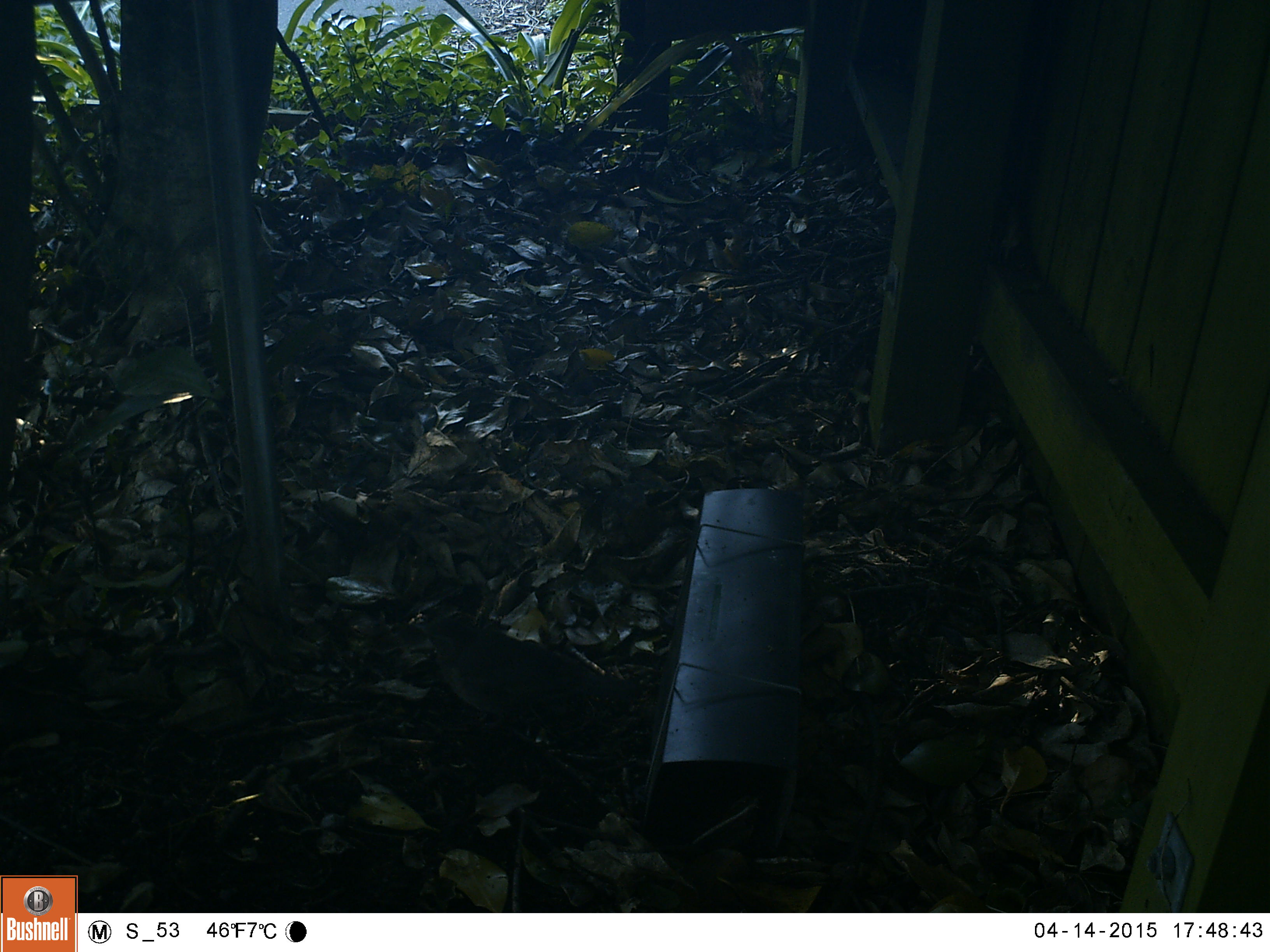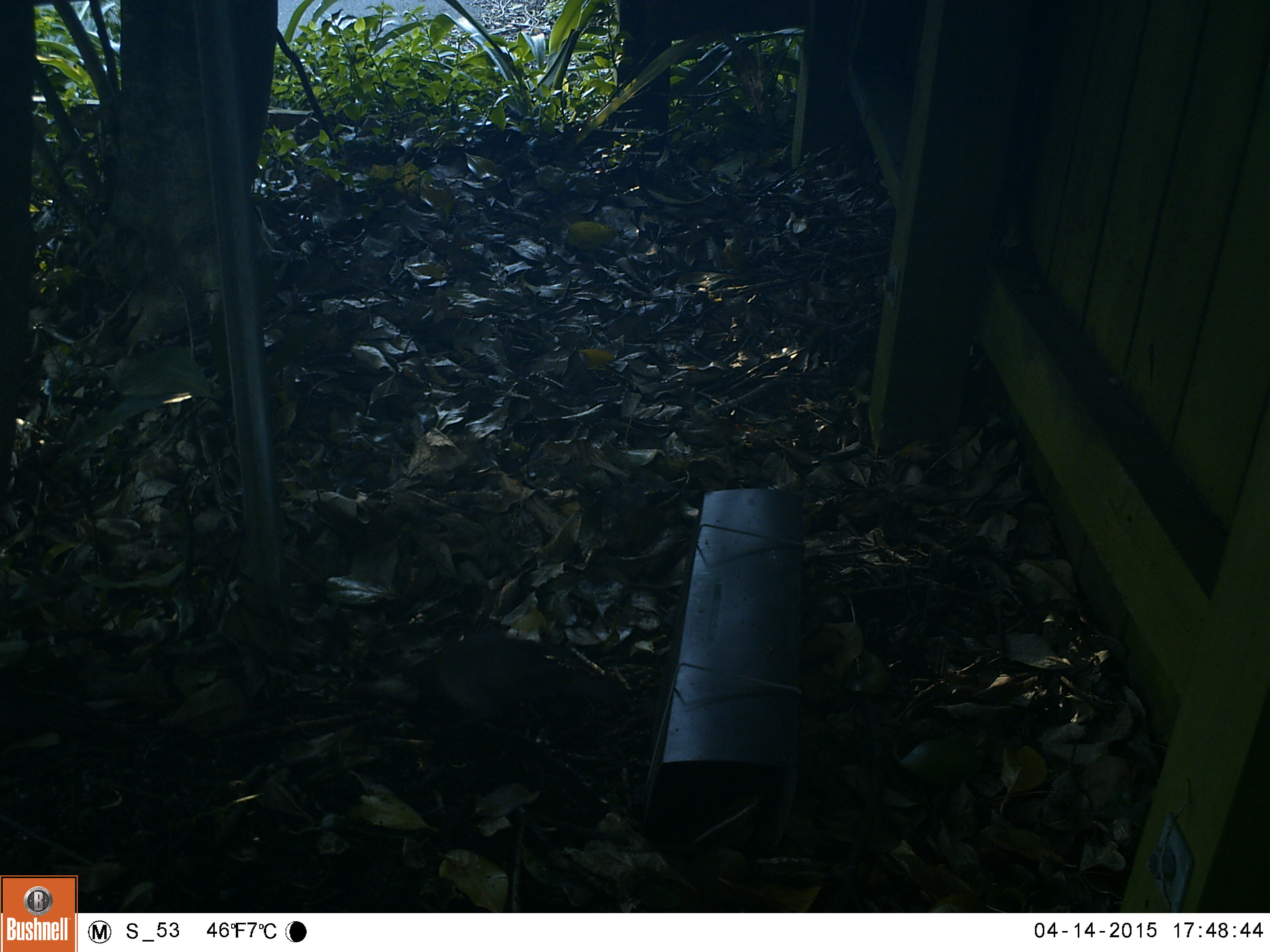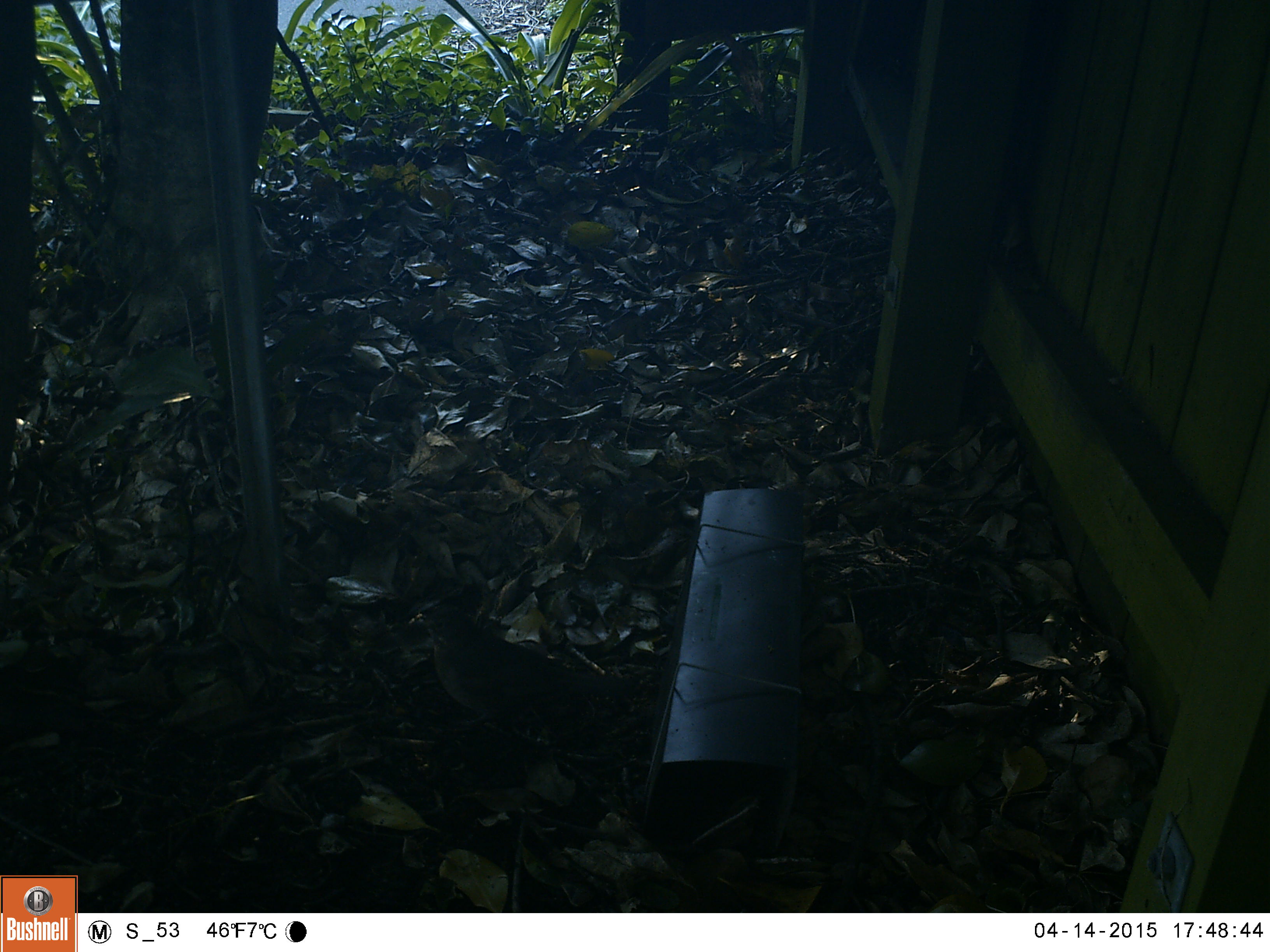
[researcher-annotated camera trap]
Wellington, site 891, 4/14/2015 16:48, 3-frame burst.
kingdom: Animalia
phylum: Chordata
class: Aves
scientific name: Aves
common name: bird